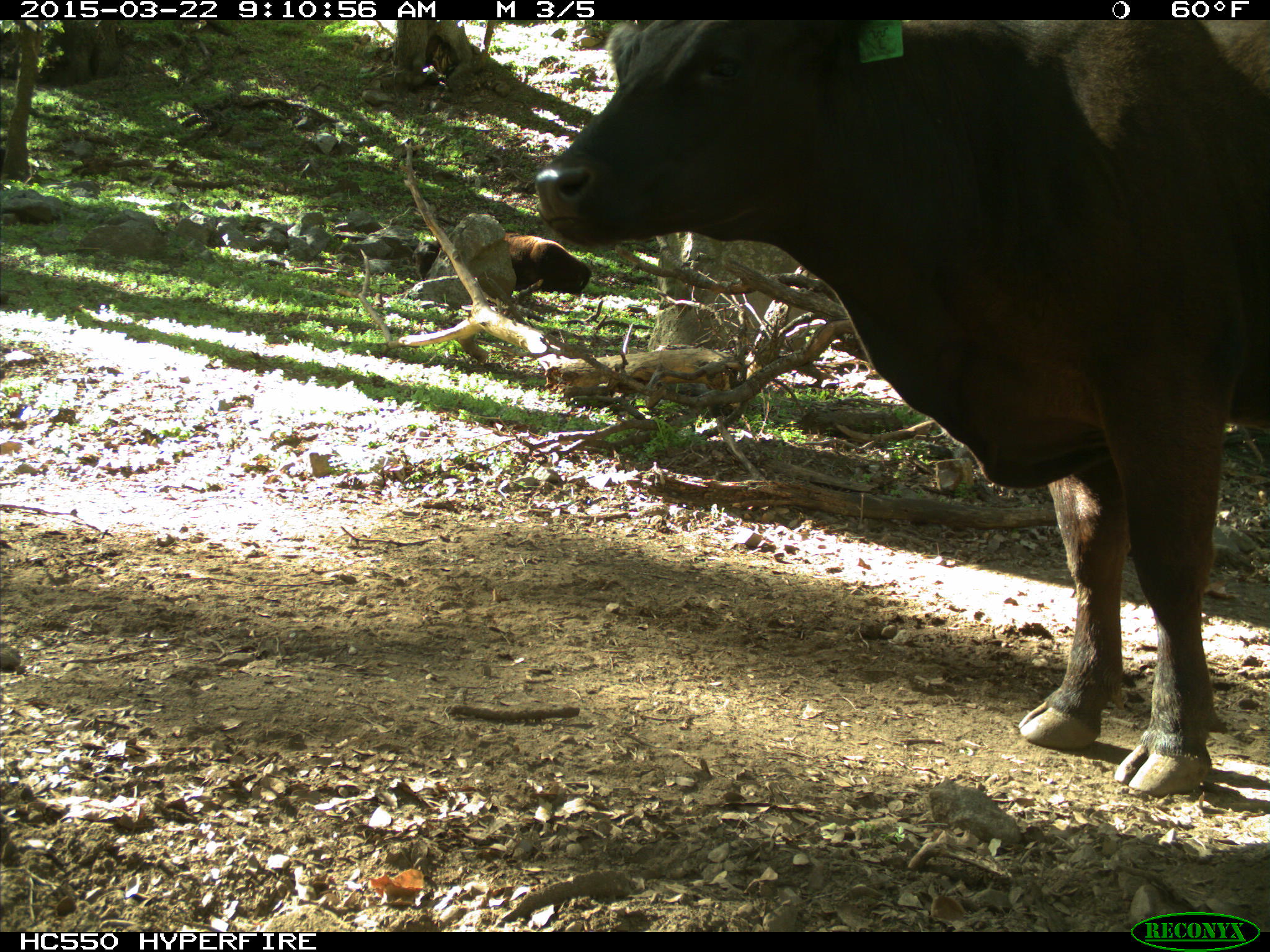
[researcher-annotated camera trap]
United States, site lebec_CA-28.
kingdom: Animalia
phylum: Chordata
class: Mammalia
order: Artiodactyla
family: Bovidae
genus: Bos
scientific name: Bos taurus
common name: domestic cow